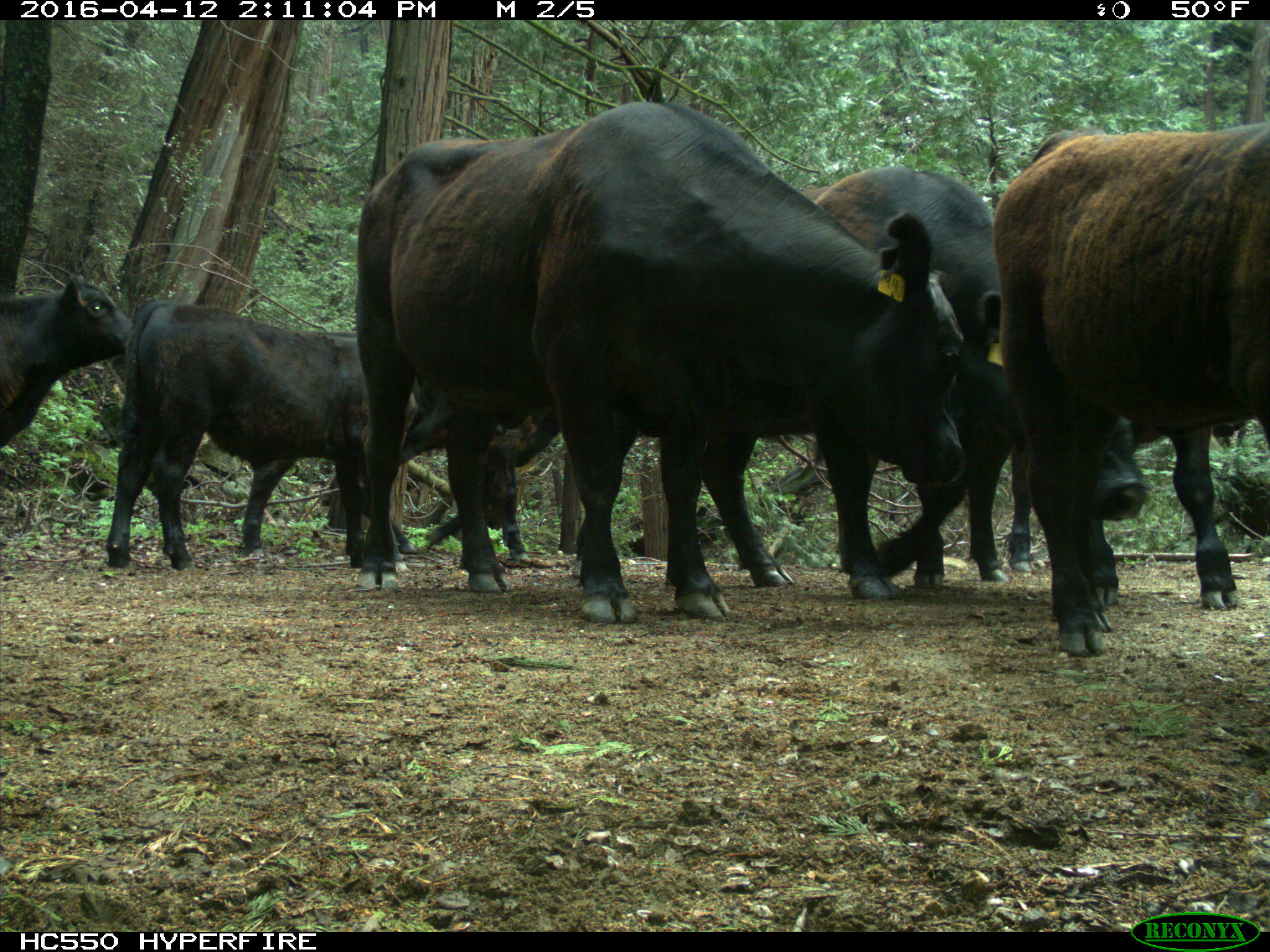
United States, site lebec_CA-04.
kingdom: Animalia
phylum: Chordata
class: Mammalia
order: Artiodactyla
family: Bovidae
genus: Bos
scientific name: Bos taurus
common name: domestic cow